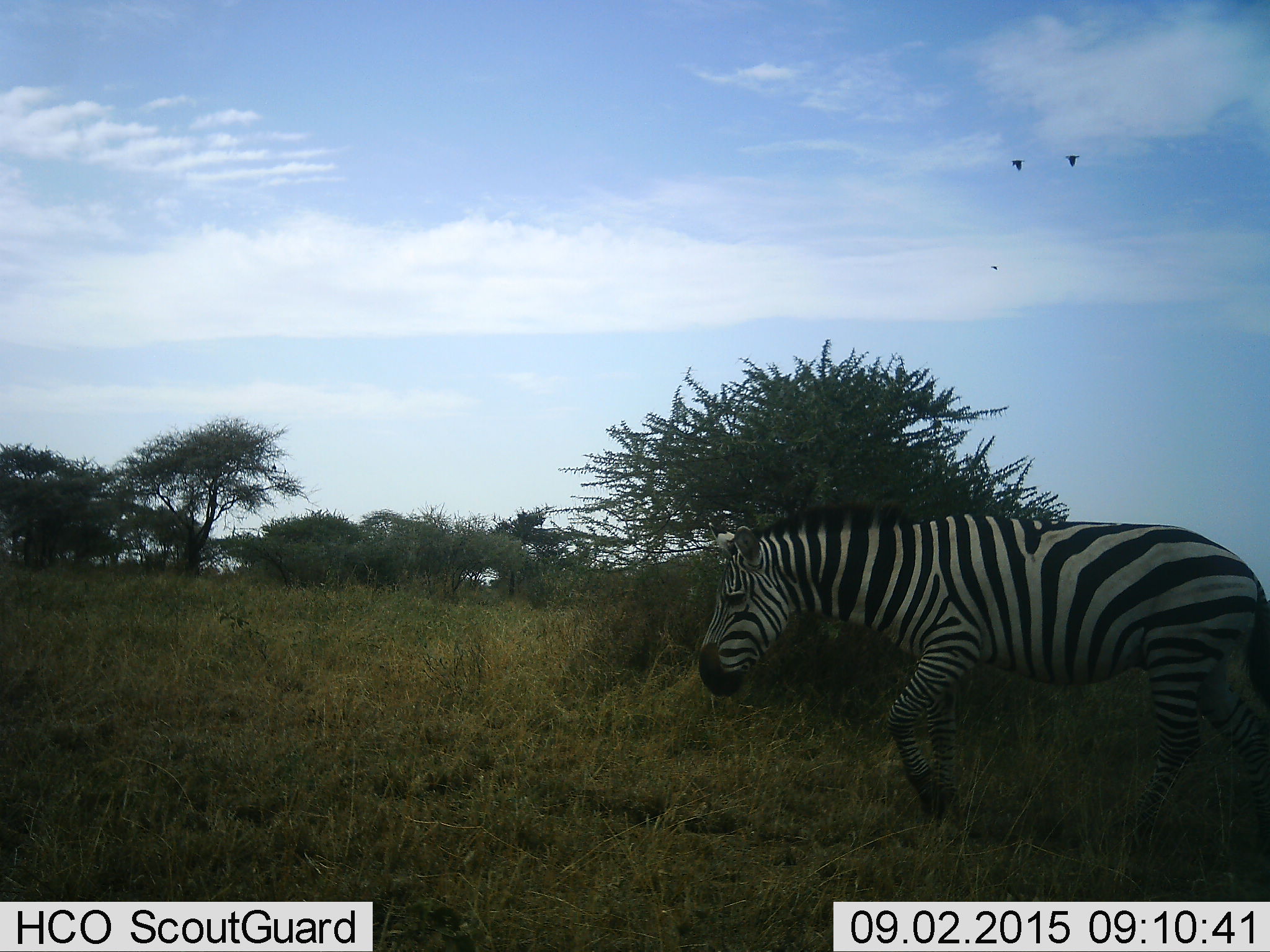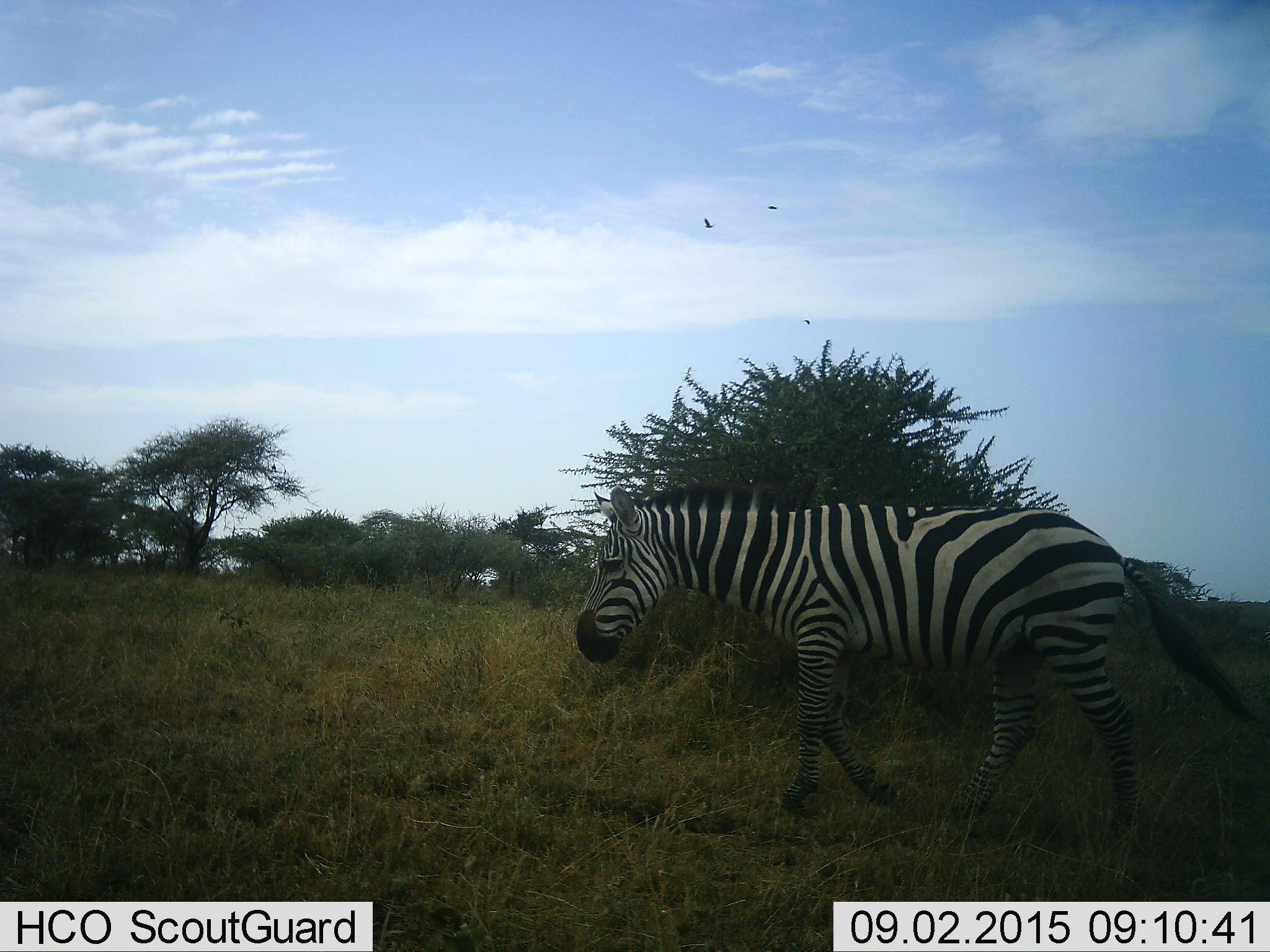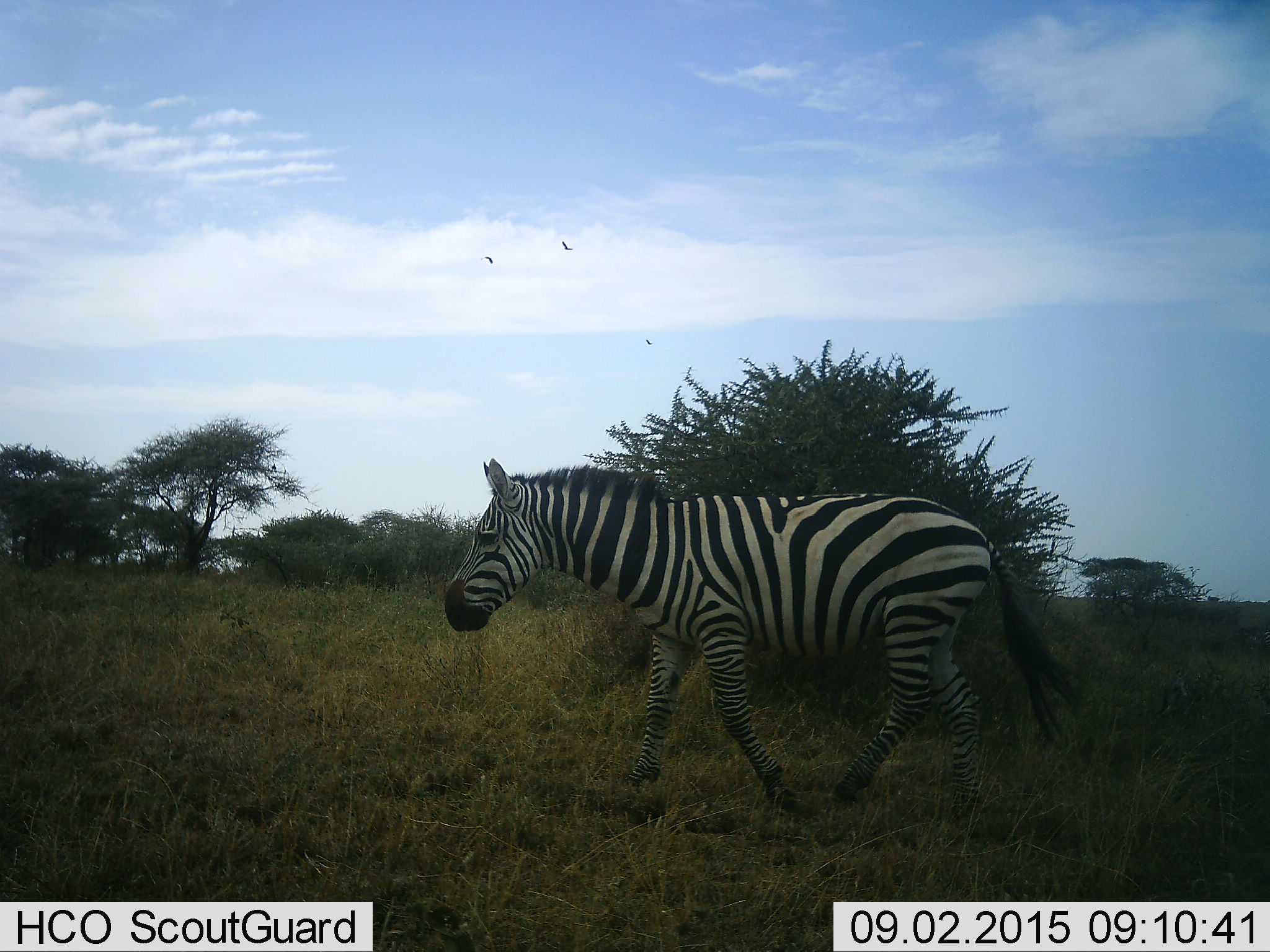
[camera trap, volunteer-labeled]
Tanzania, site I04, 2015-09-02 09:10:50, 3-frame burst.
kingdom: Animalia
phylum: Chordata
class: Mammalia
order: Perissodactyla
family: Equidae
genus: Equus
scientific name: Equus quagga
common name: plains zebra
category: zebra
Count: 1.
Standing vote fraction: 0%.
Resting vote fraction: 0%.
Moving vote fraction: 100%.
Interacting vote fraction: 0%.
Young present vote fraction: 0%.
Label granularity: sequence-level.